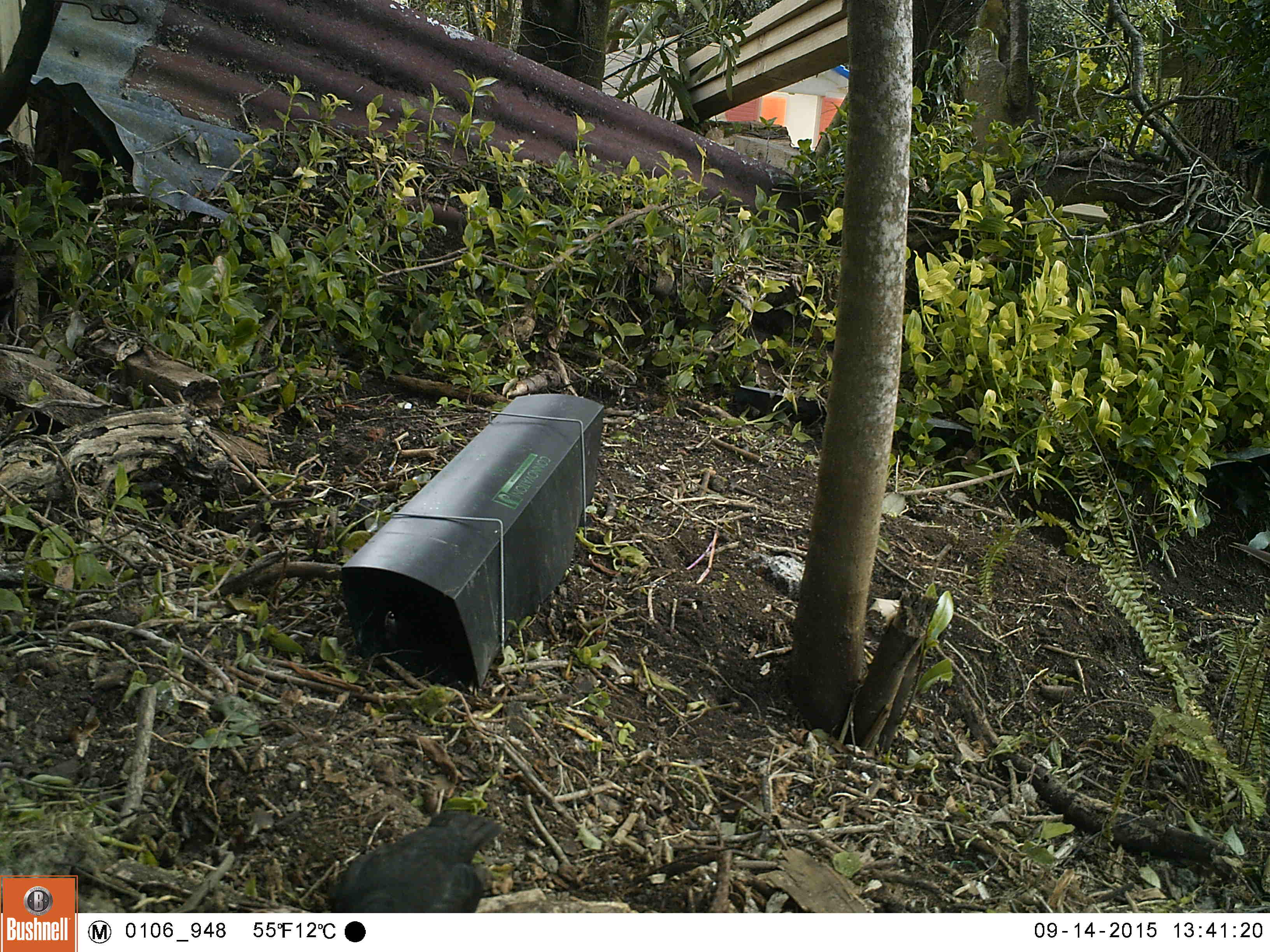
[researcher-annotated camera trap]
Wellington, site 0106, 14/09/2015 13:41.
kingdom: Animalia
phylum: Chordata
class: Aves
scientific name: Aves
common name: bird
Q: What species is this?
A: Bird (Aves).